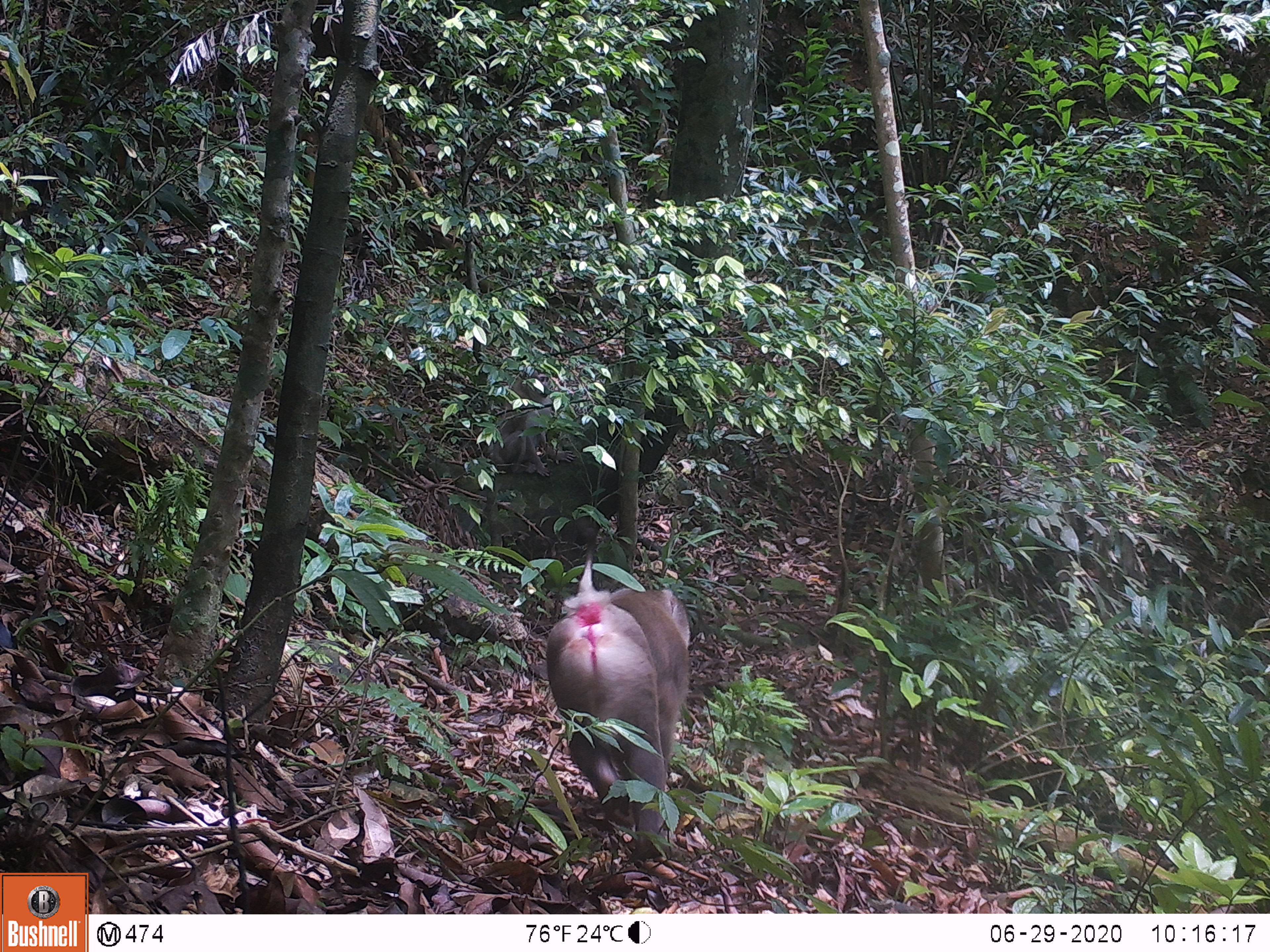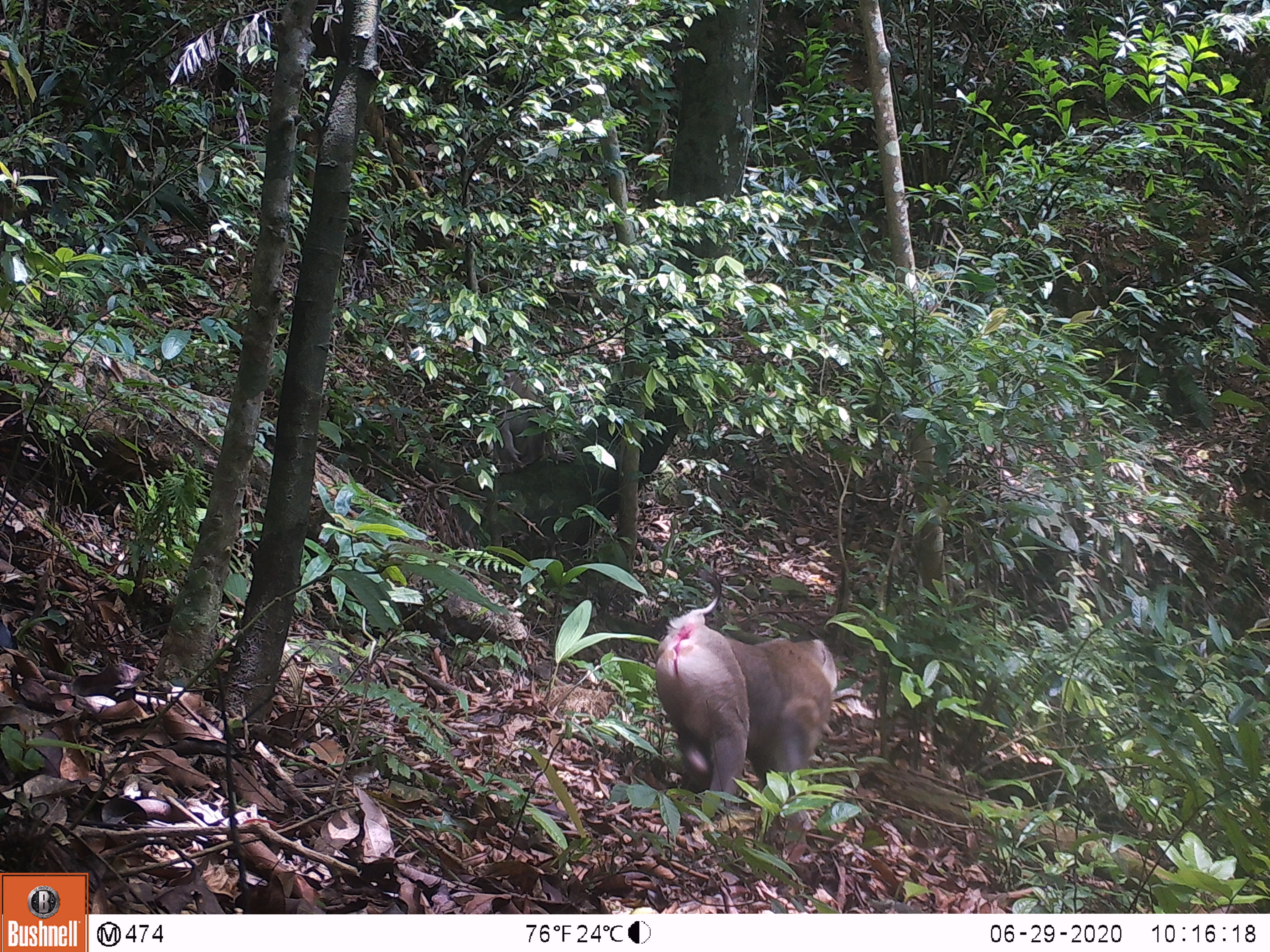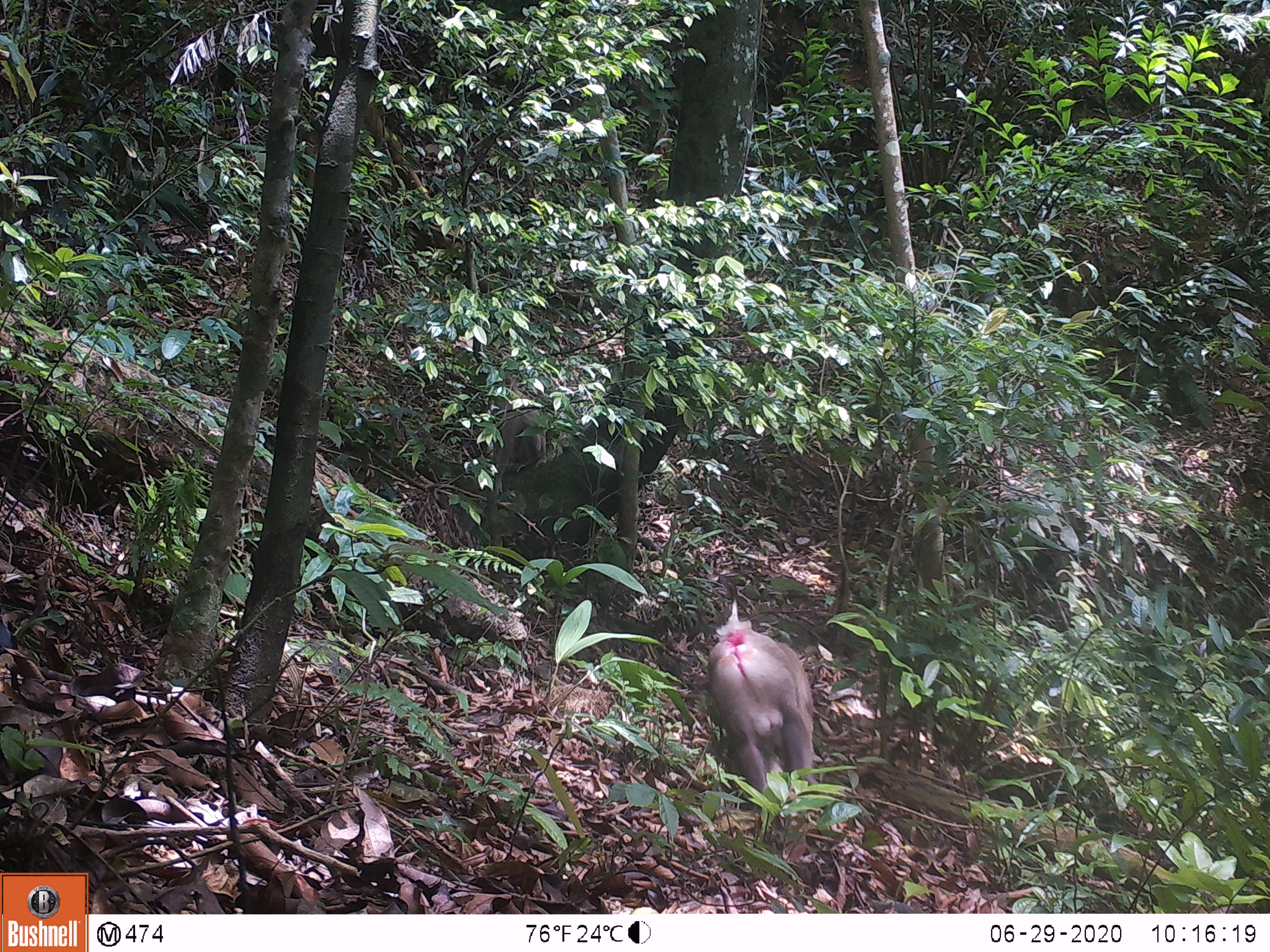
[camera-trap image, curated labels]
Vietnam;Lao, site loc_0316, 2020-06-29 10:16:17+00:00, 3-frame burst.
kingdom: Animalia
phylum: Chordata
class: Mammalia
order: Primates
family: Cercopithecidae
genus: Macaca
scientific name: Macaca nemestrina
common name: pig-tailed macaque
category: pig tailed macaque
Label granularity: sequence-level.